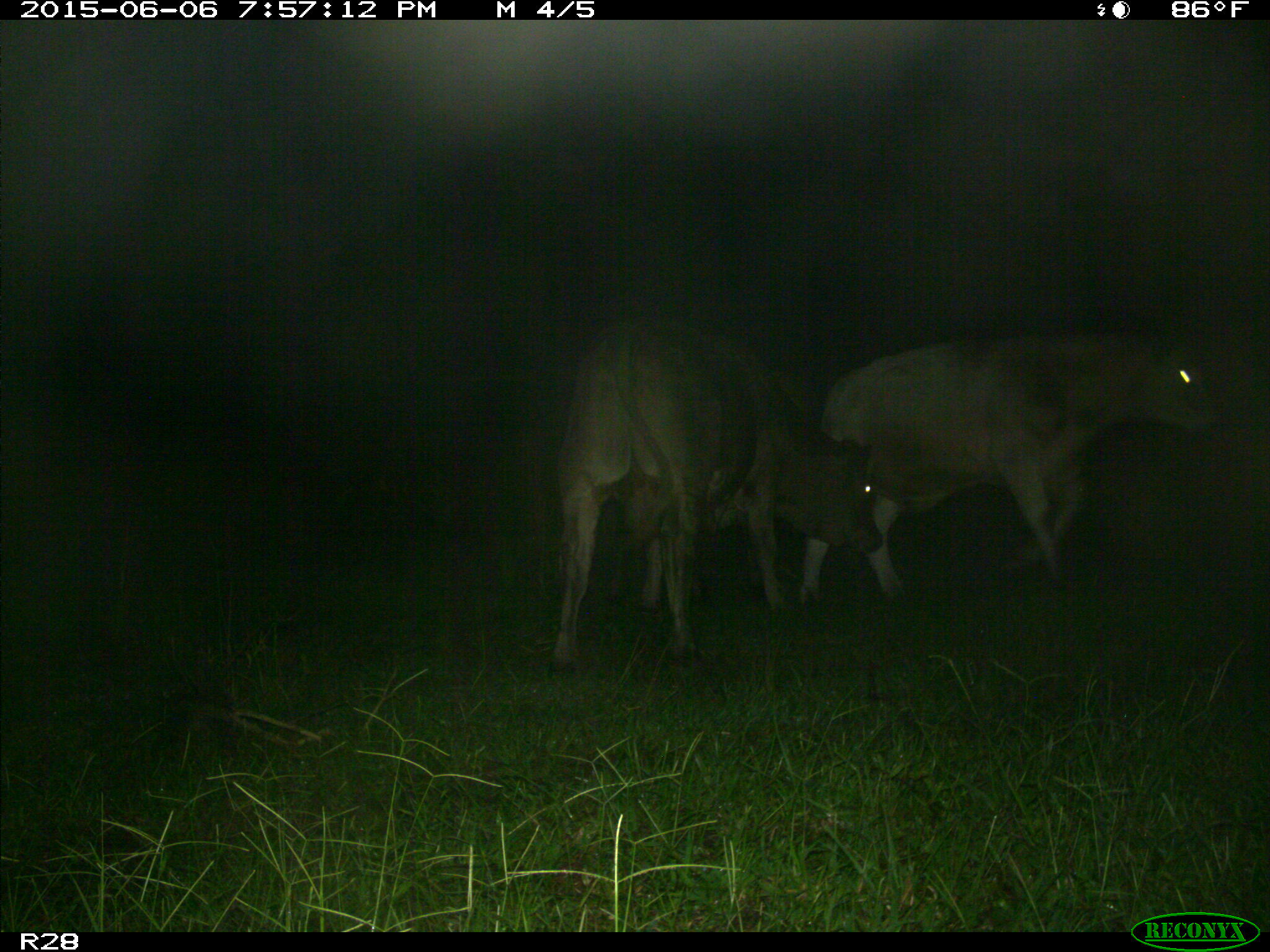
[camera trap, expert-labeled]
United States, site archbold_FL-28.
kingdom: Animalia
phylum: Chordata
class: Mammalia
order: Artiodactyla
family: Bovidae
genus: Bos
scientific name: Bos taurus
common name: domestic cow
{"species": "Bos taurus (domestic cow)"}